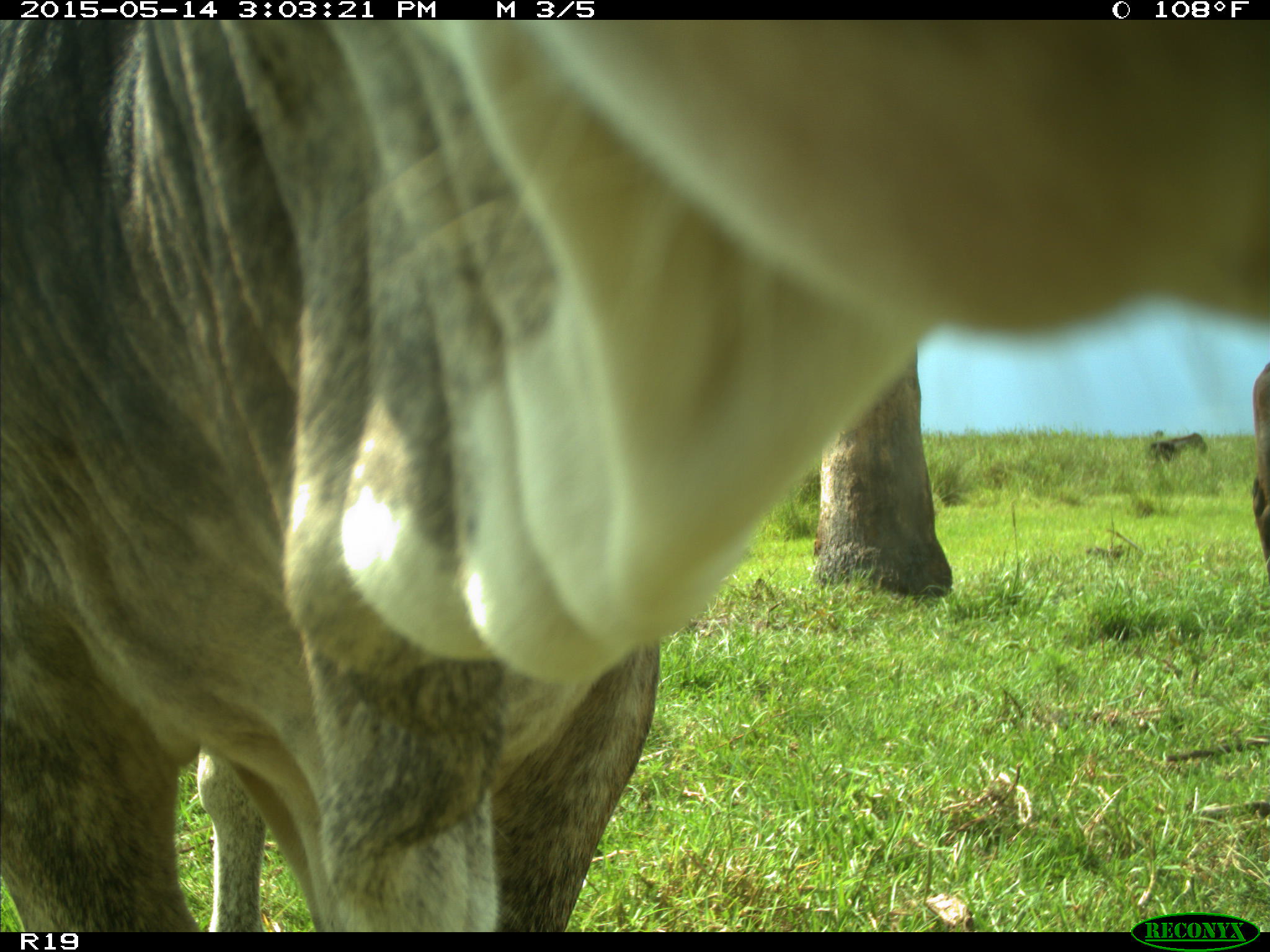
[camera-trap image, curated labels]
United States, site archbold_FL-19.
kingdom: Animalia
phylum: Chordata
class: Mammalia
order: Artiodactyla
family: Bovidae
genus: Bos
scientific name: Bos taurus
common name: domestic cow